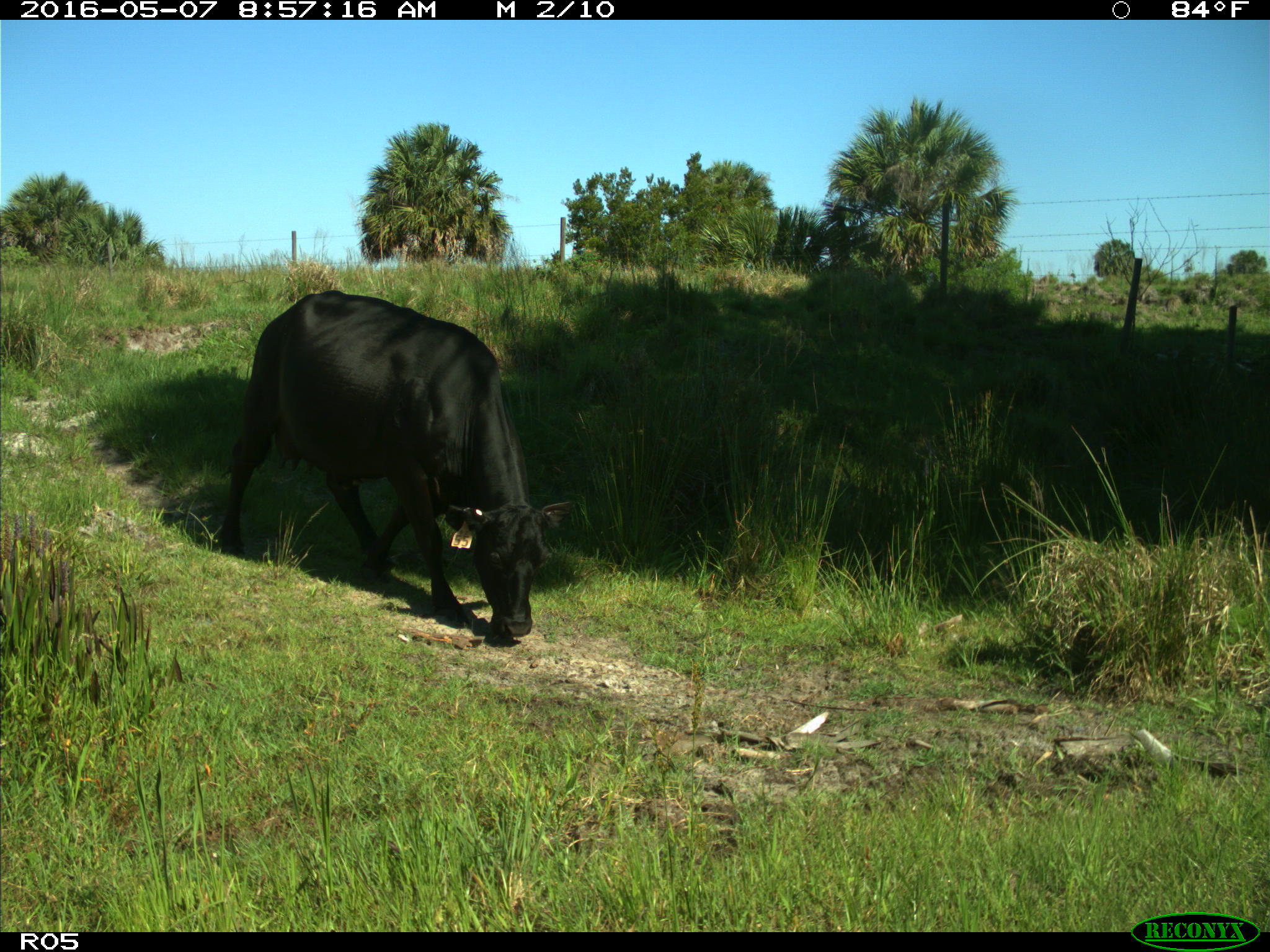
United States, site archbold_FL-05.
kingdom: Animalia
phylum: Chordata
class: Mammalia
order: Artiodactyla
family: Bovidae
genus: Bos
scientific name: Bos taurus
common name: domestic cow